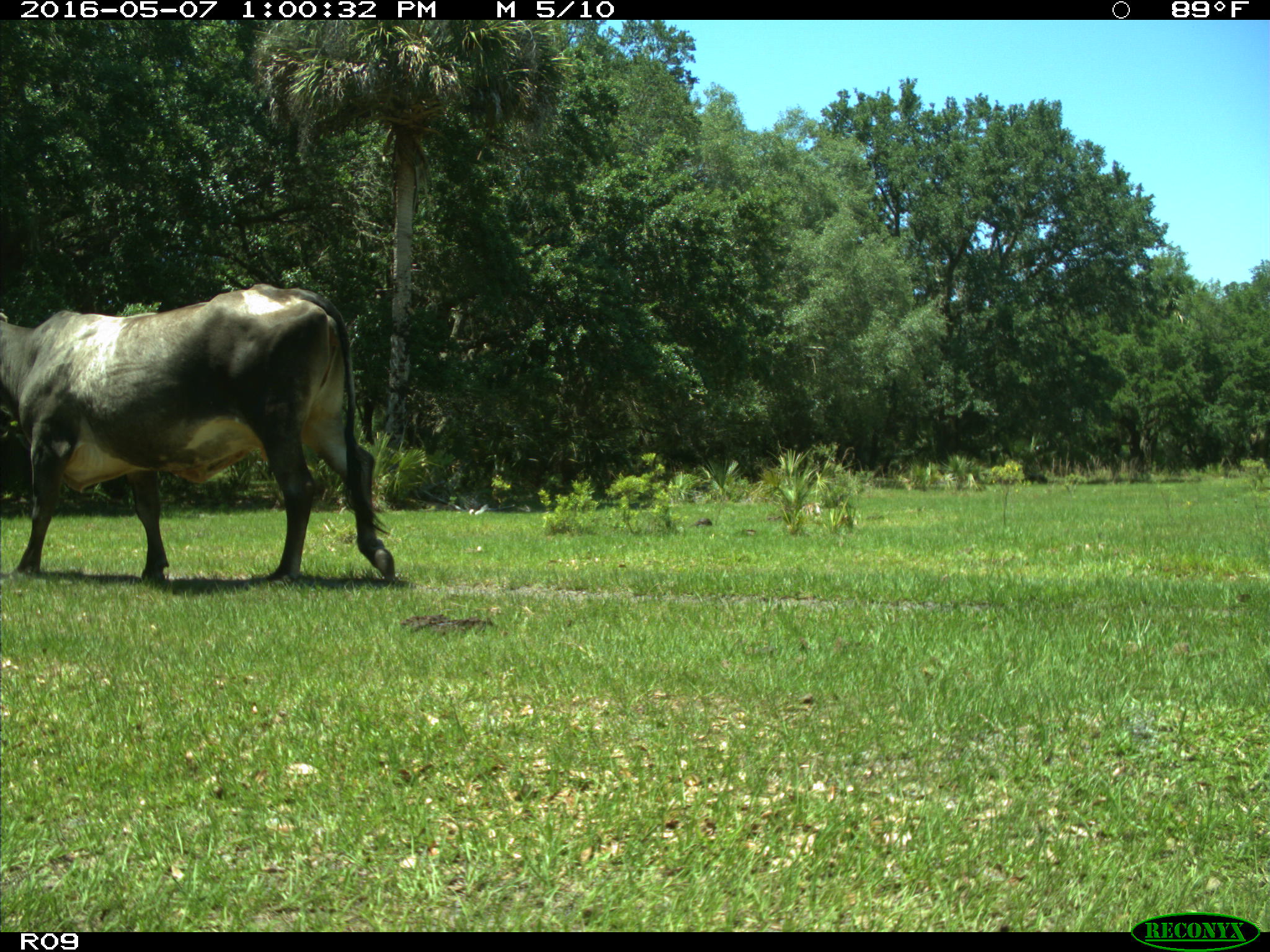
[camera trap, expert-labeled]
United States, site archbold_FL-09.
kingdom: Animalia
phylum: Chordata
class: Mammalia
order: Artiodactyla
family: Bovidae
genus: Bos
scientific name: Bos taurus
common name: domestic cow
Bos taurus (domestic cow).